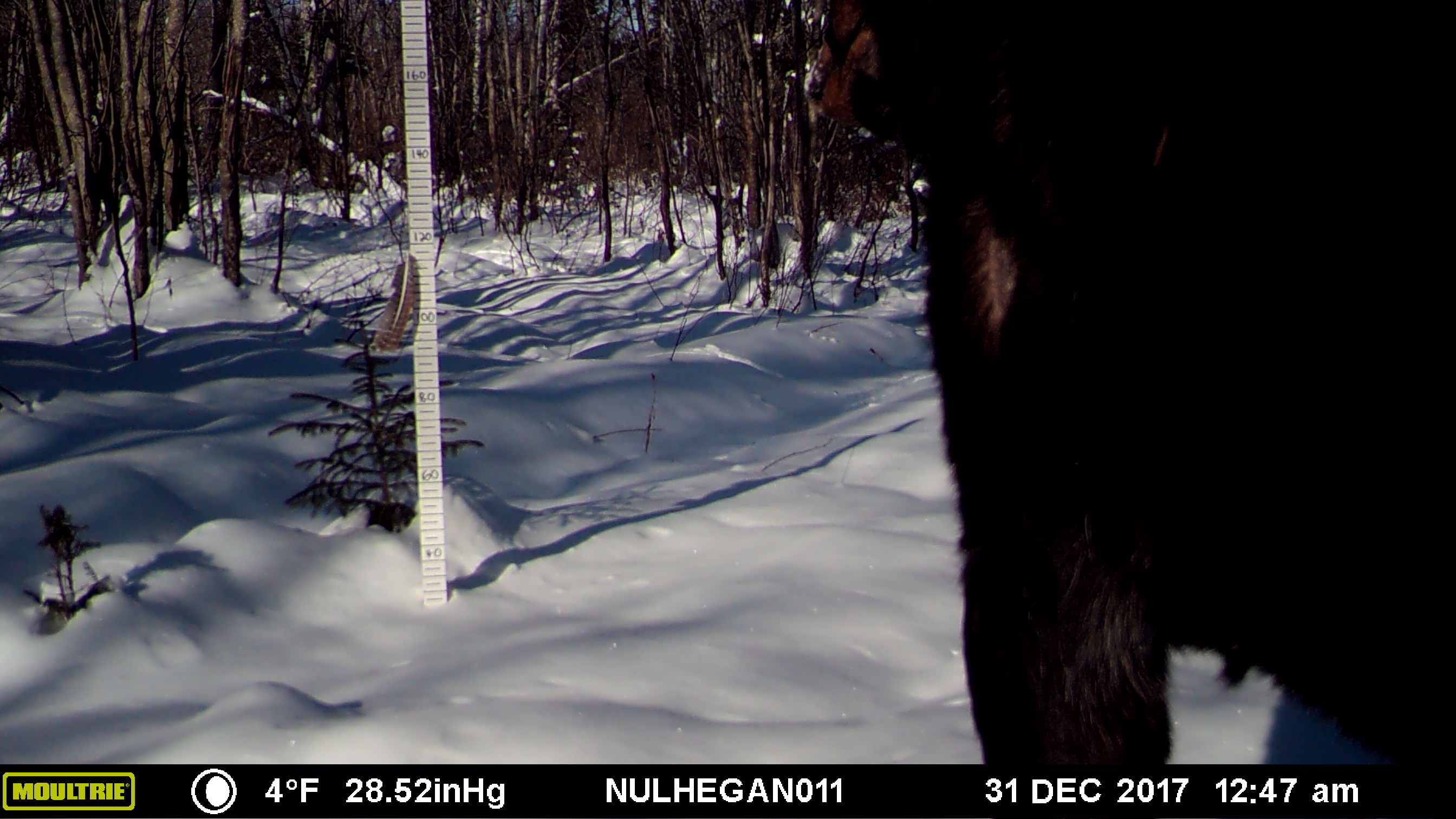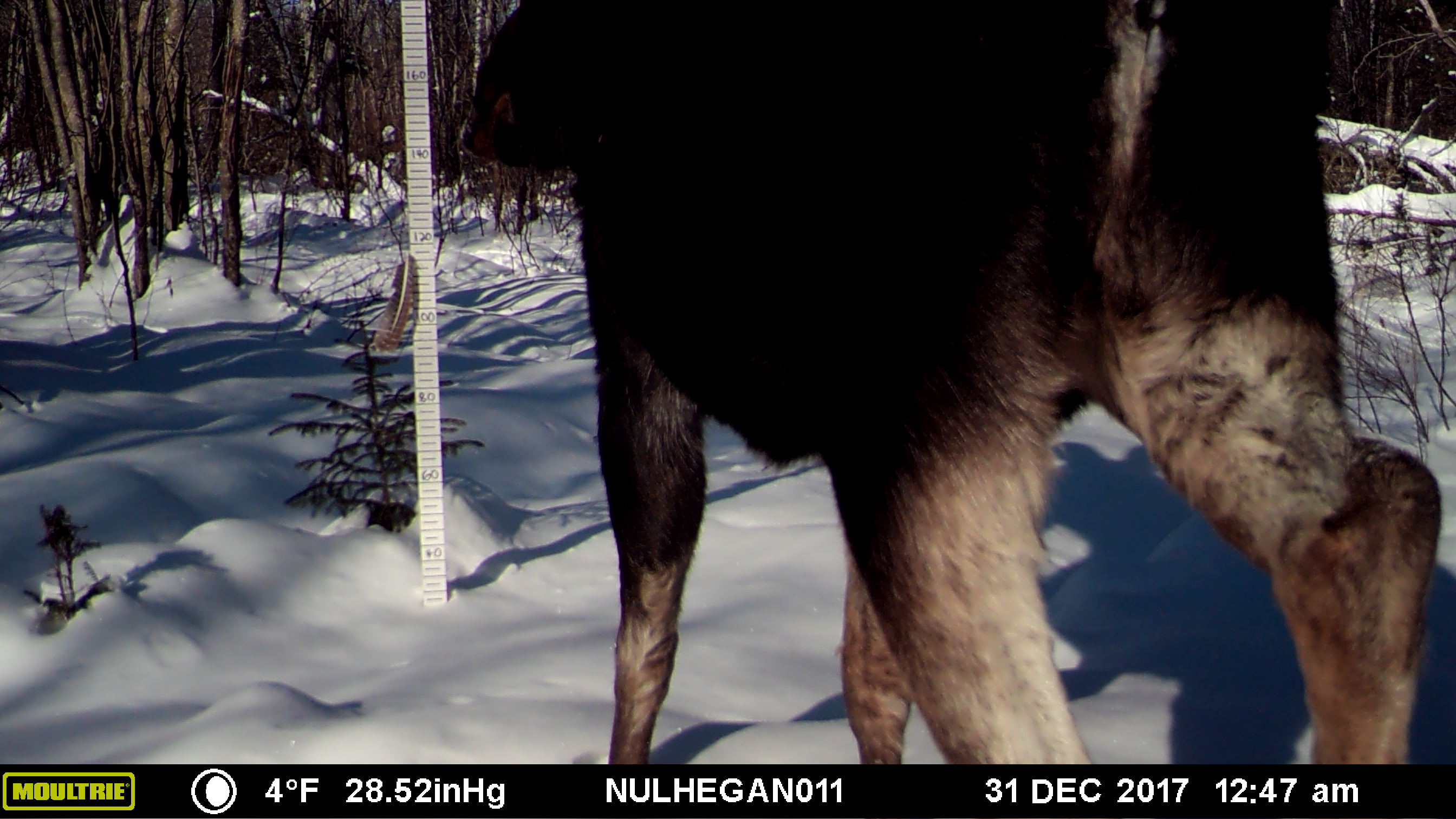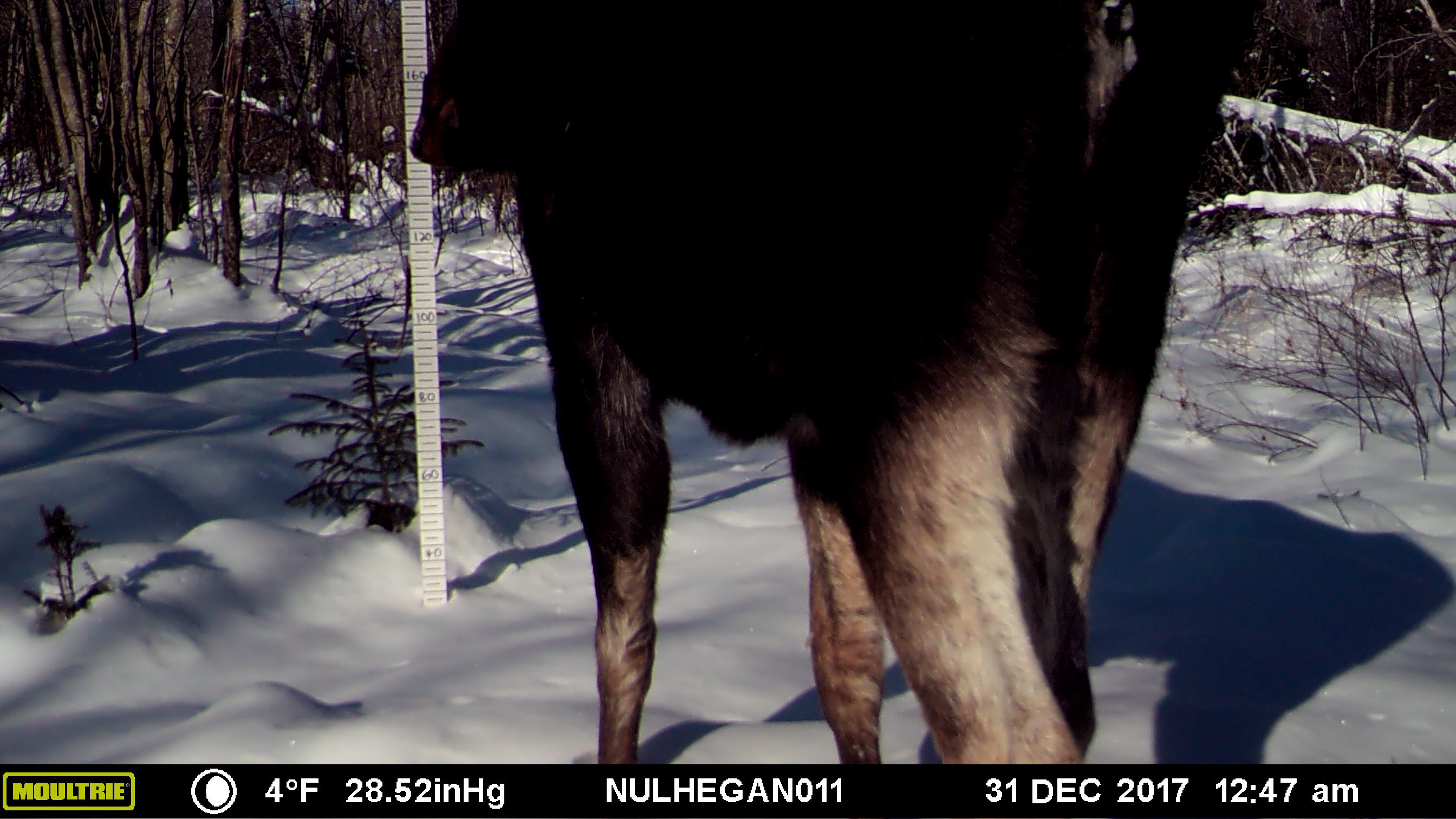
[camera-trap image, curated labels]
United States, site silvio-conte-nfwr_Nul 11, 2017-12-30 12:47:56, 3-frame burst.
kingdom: Animalia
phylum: Chordata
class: Mammalia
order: Artiodactyla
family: Cervidae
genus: Alces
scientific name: Alces alces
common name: moose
Moose (Alces alces).